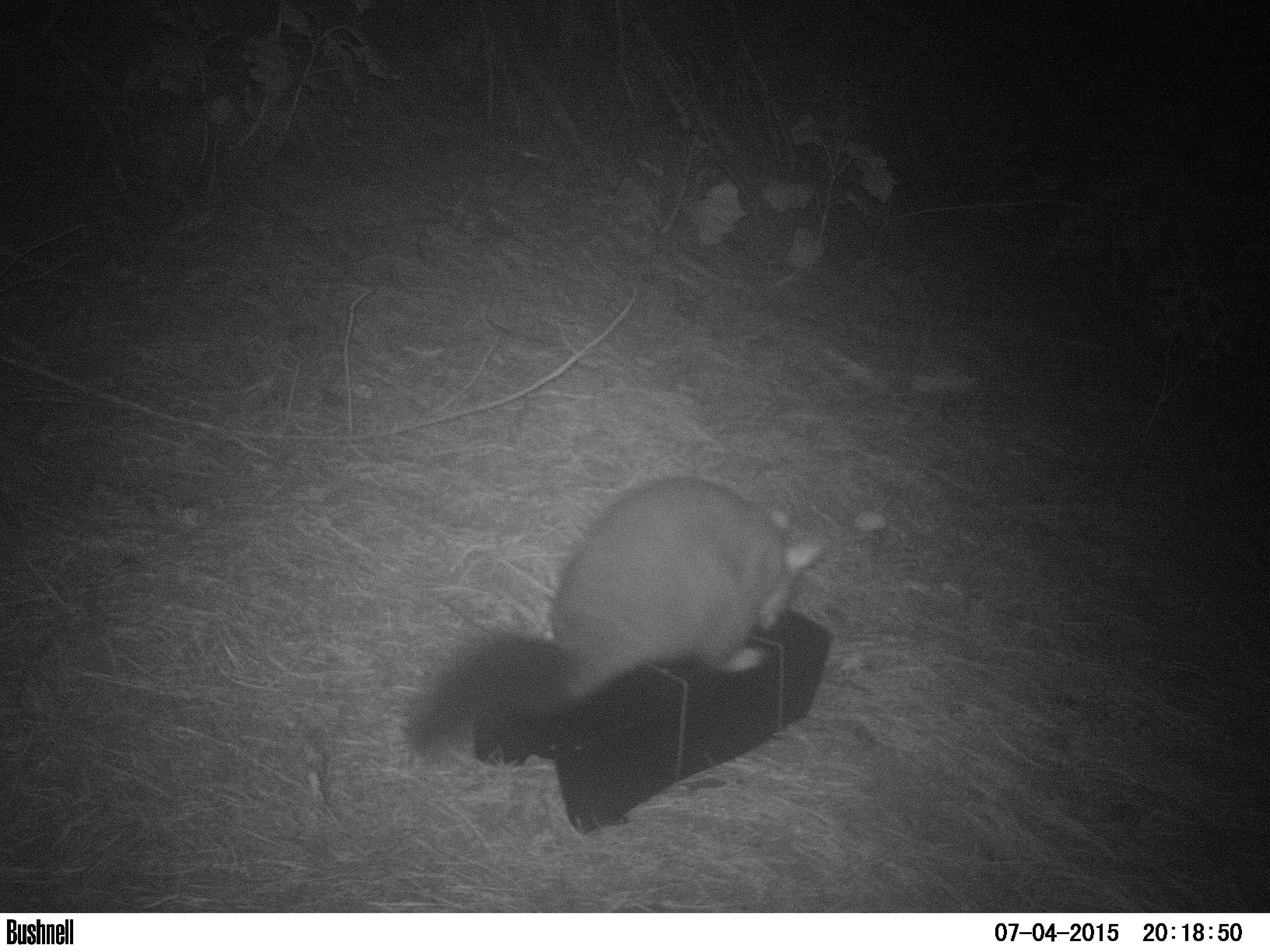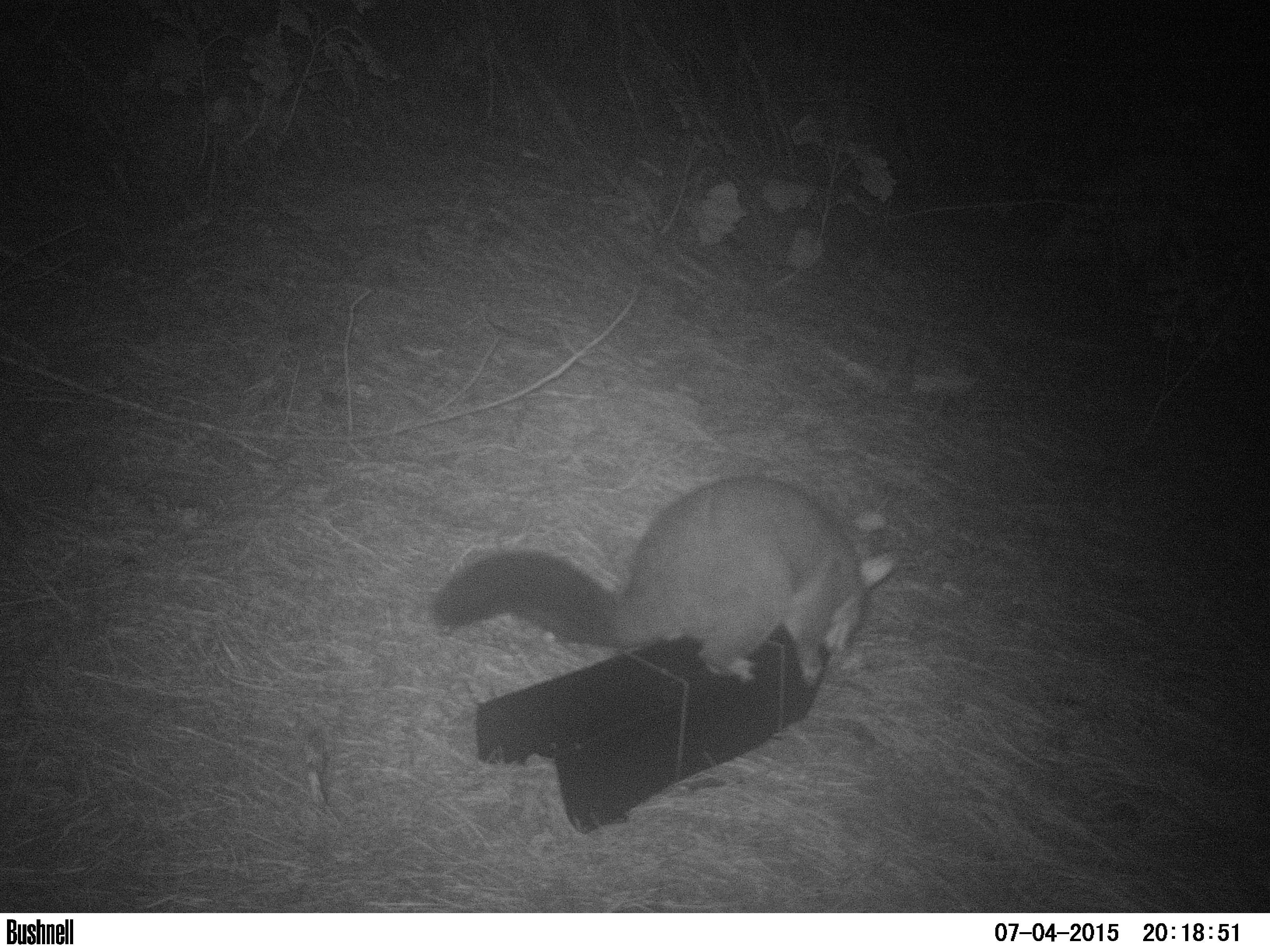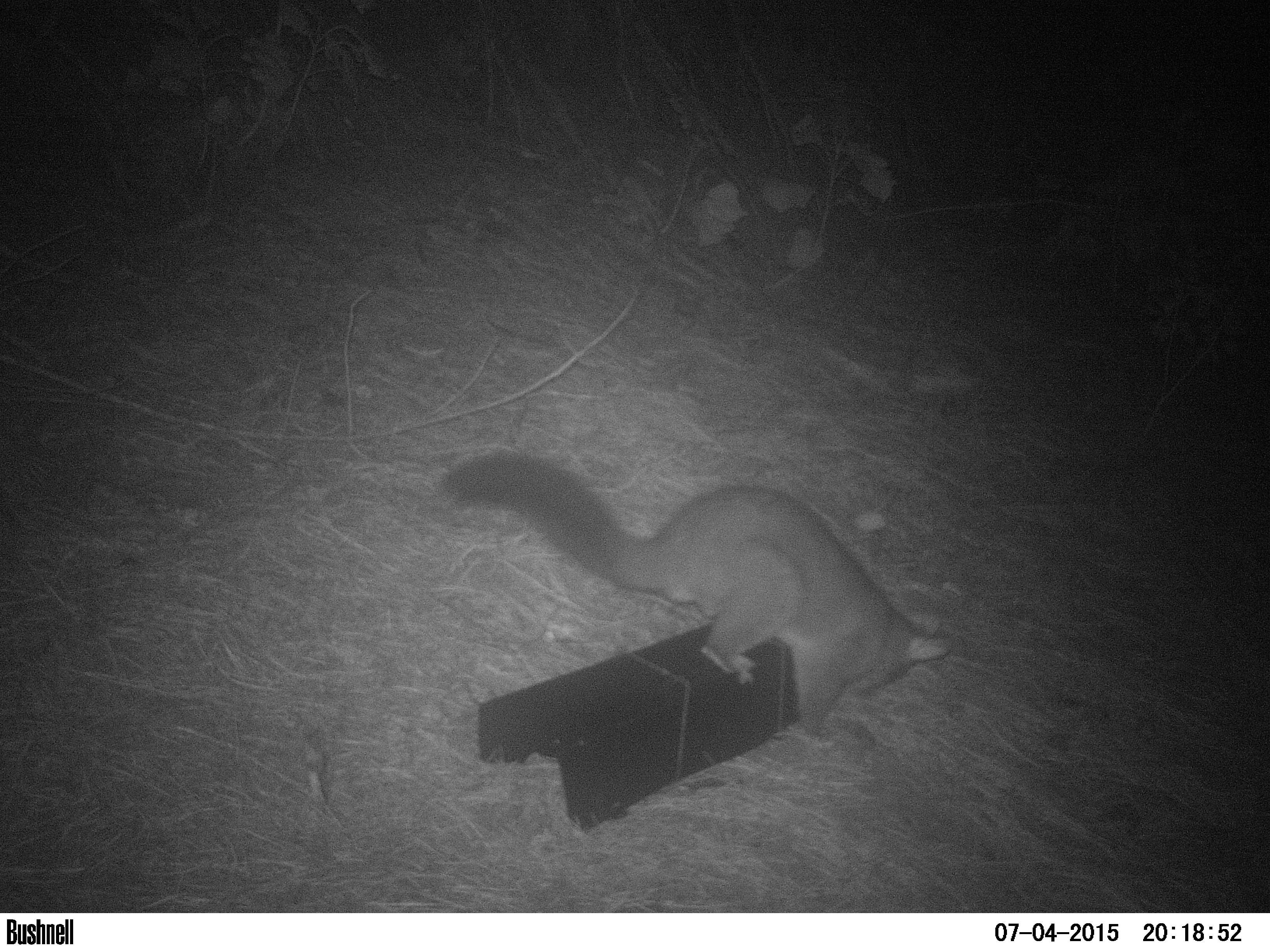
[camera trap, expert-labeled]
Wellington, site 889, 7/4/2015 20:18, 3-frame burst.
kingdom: Animalia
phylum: Chordata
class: Mammalia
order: Didelphimorphia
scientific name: Didelphimorphia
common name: possum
Possum (Didelphimorphia).